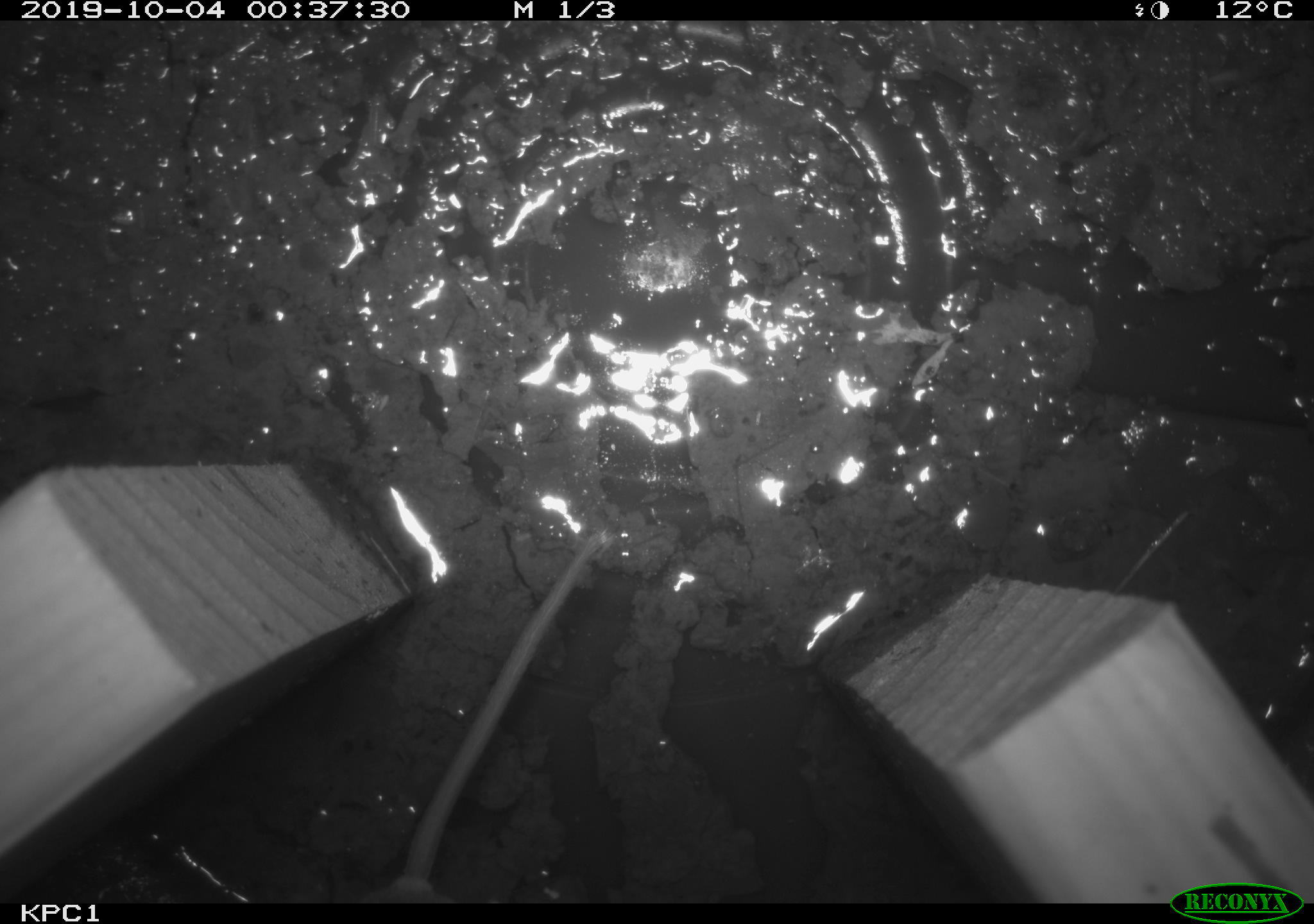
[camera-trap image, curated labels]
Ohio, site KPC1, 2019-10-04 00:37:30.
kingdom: Animalia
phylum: Chordata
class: Mammalia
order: Rodentia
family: Cricetidae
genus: Peromyscus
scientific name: Peromyscus leucopus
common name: white-footed mouse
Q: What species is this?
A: White-footed mouse (Peromyscus leucopus).